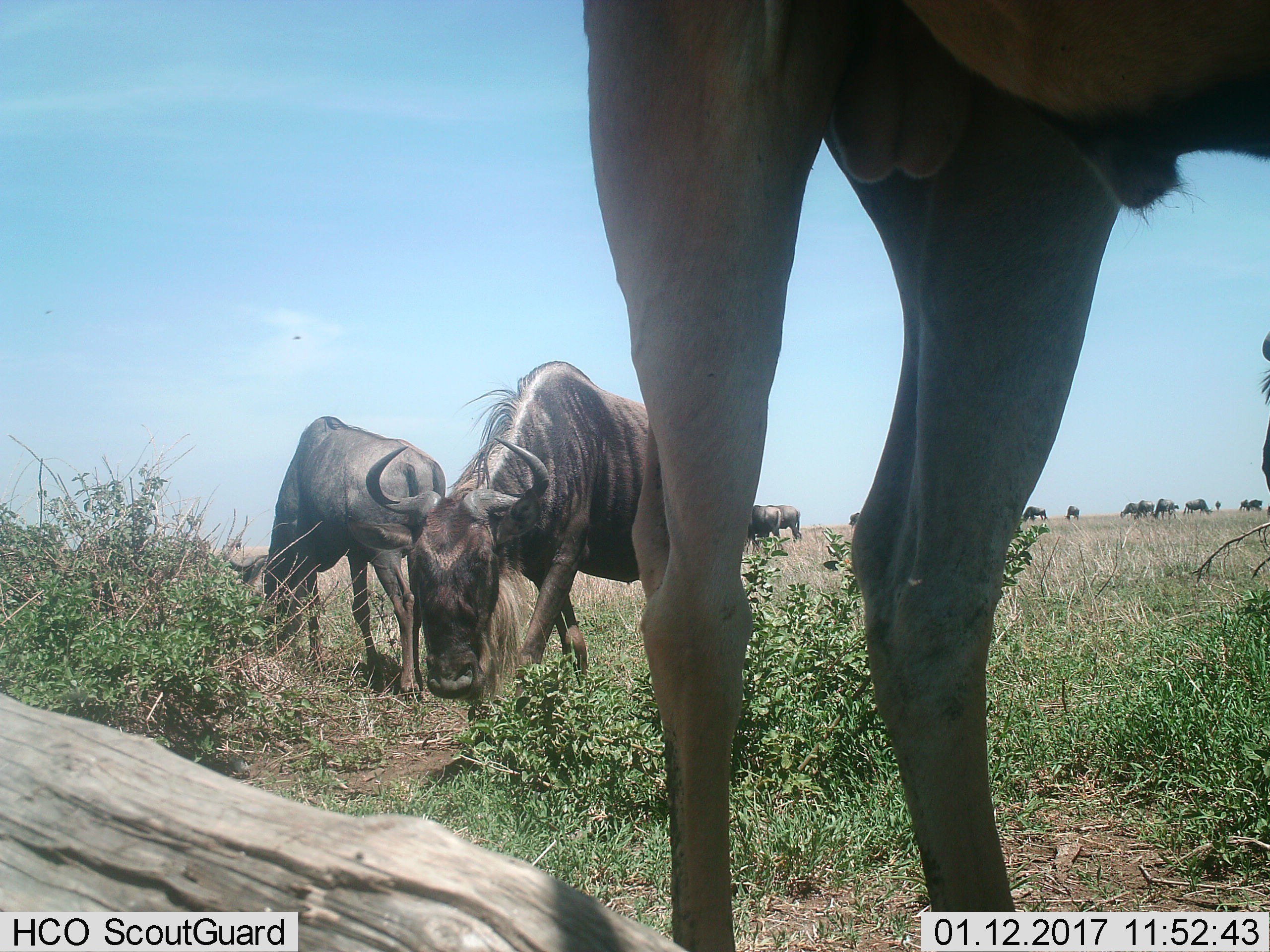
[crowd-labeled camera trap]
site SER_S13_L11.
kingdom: Animalia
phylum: Chordata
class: Mammalia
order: Artiodactyla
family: Bovidae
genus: Connochaetes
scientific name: Connochaetes taurinus taurinus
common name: blue wildebeest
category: wildebeestblue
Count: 11-50.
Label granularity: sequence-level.